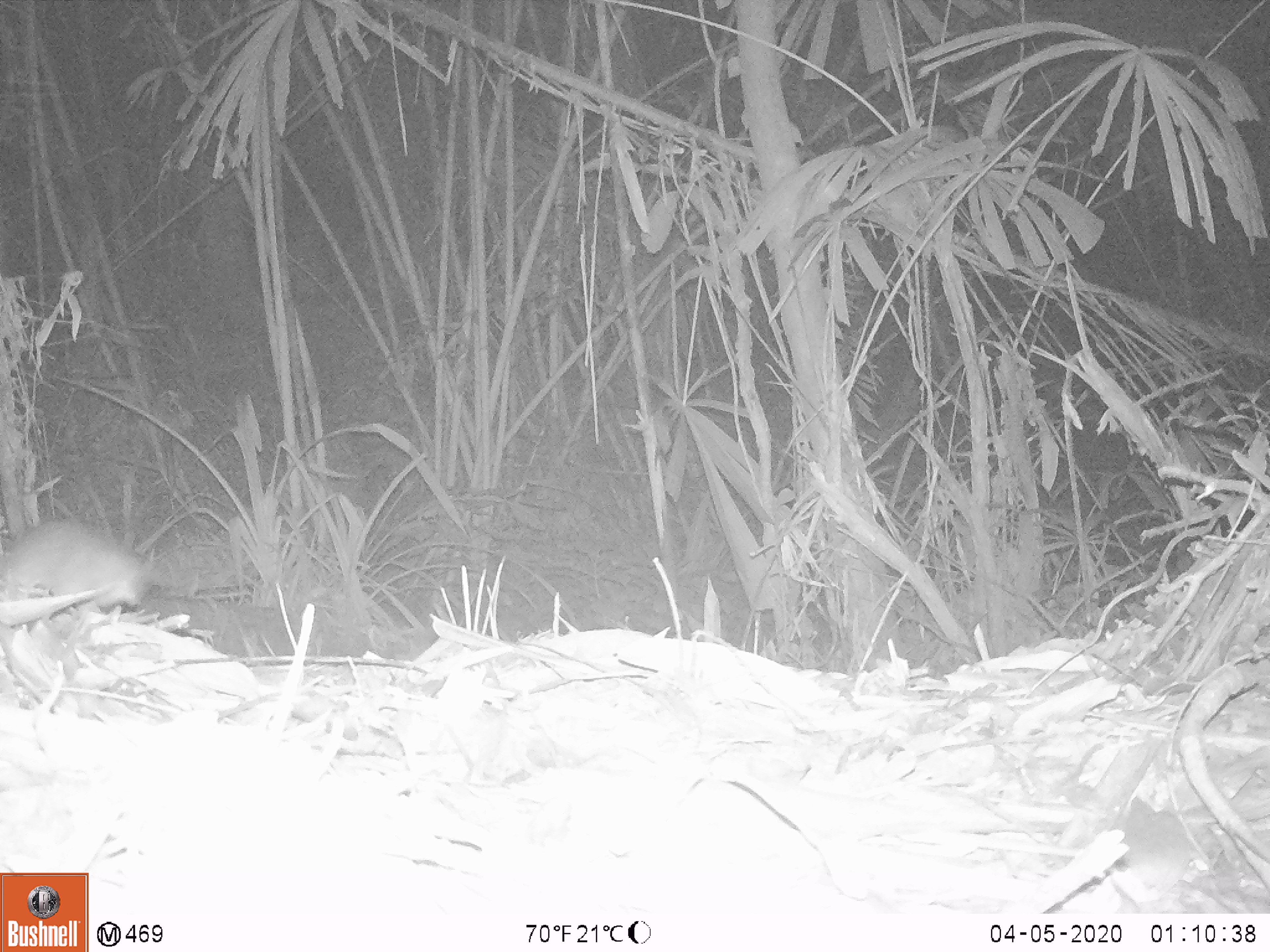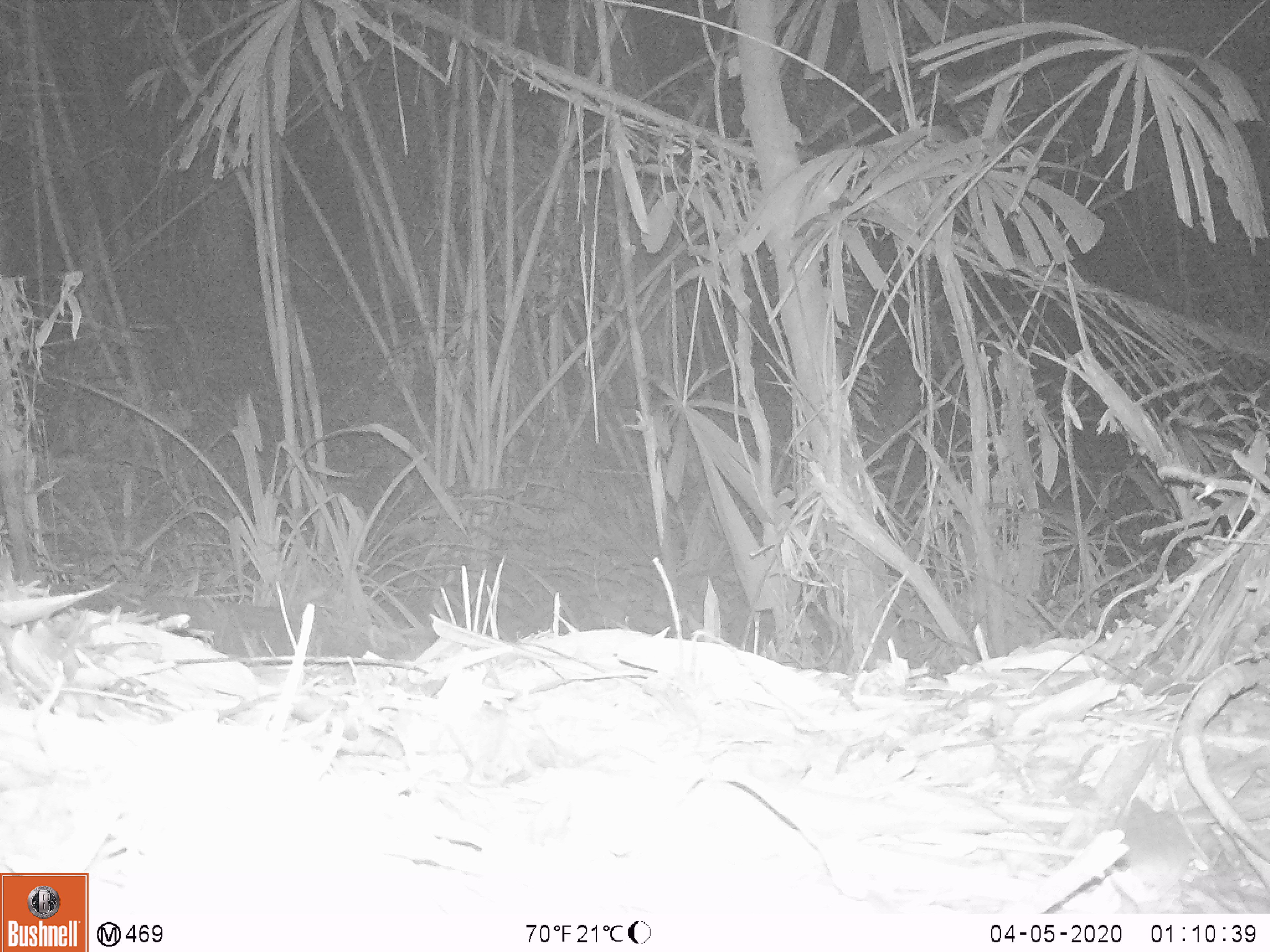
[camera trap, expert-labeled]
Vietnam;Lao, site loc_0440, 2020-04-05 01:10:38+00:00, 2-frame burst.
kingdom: Animalia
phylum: Chordata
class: Mammalia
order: Rodentia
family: Muridae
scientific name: Muridae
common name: old-world mice and rats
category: unidentified murid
Unidentified murid (old-world mice and rats) (Muridae). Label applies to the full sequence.